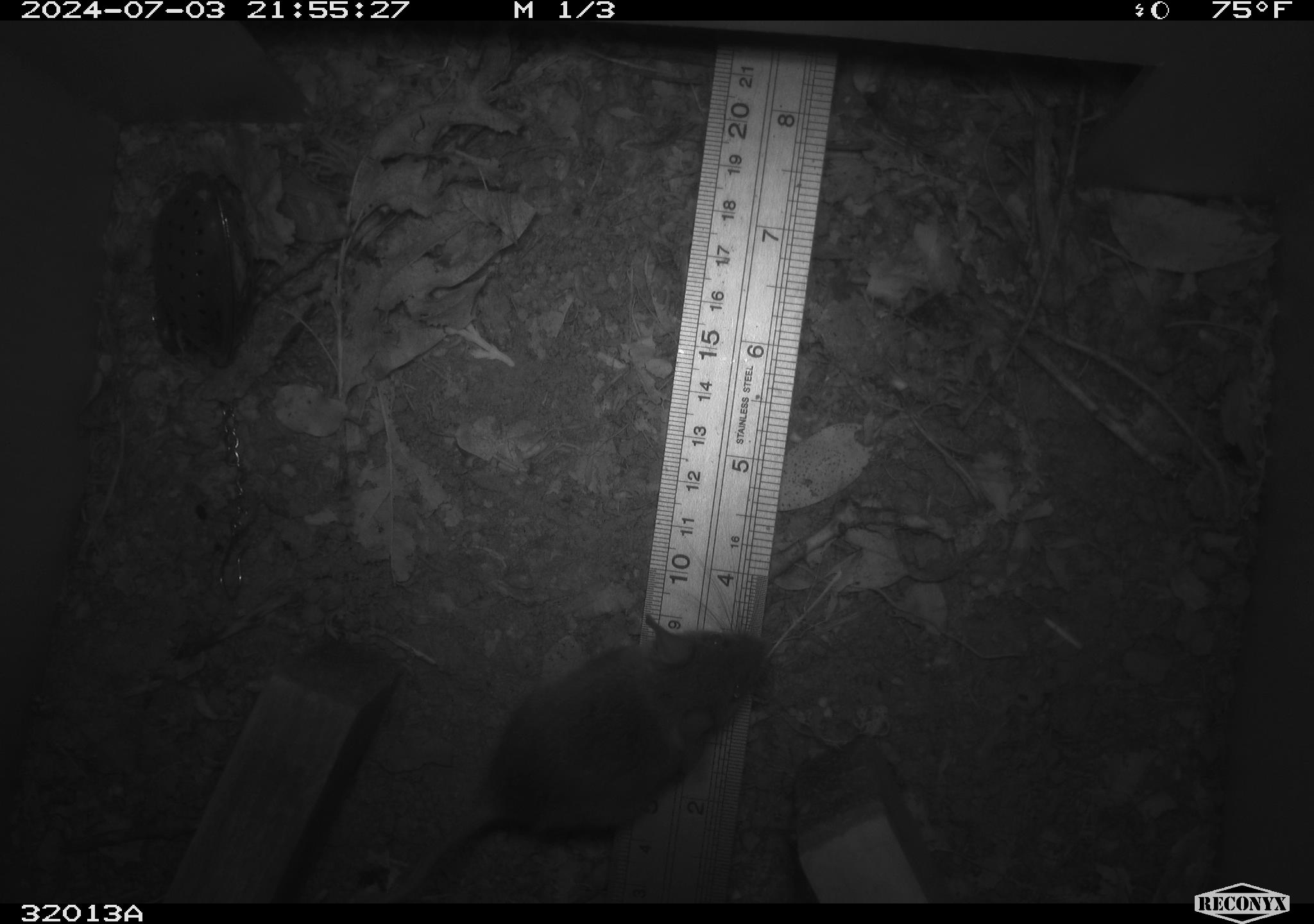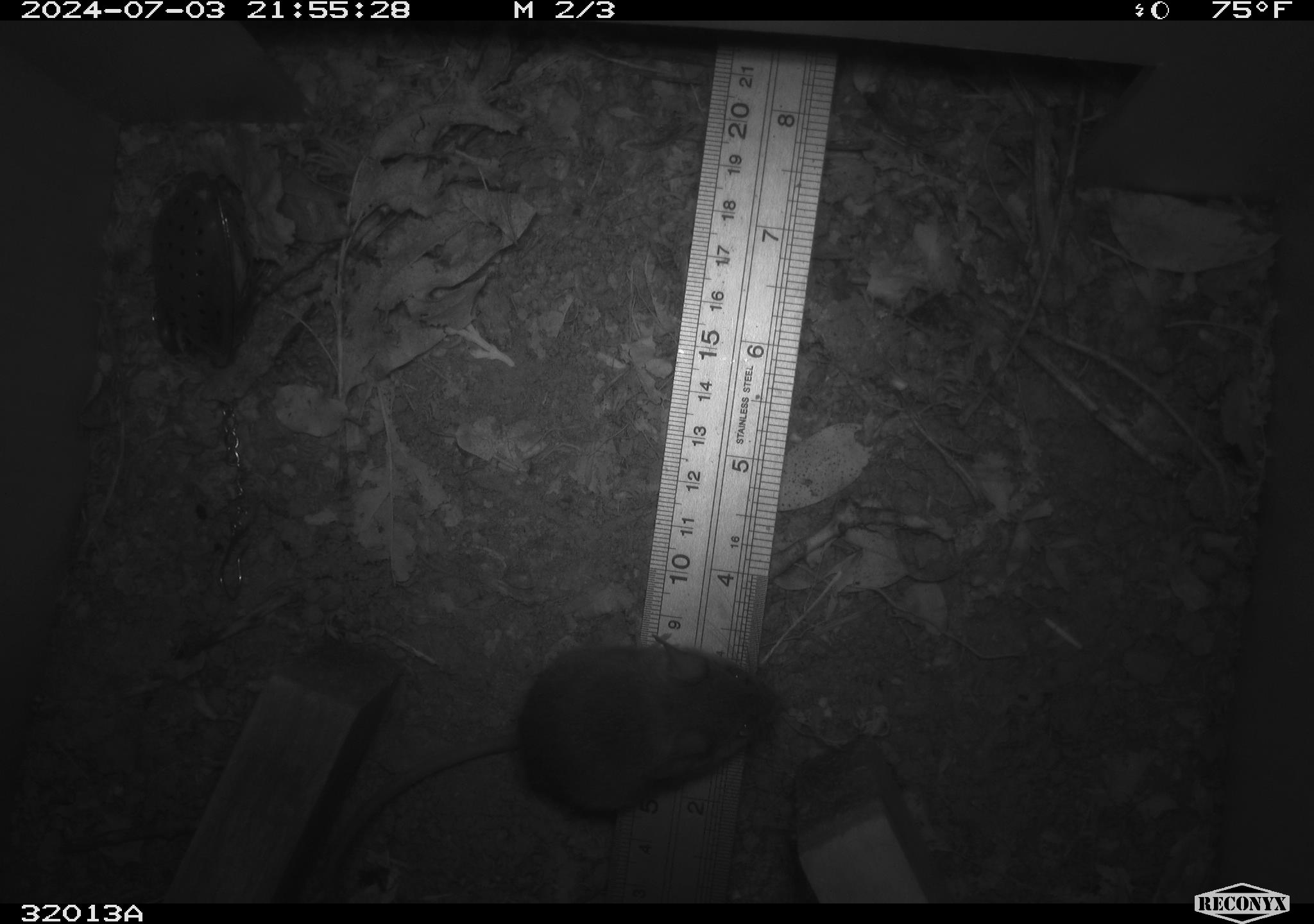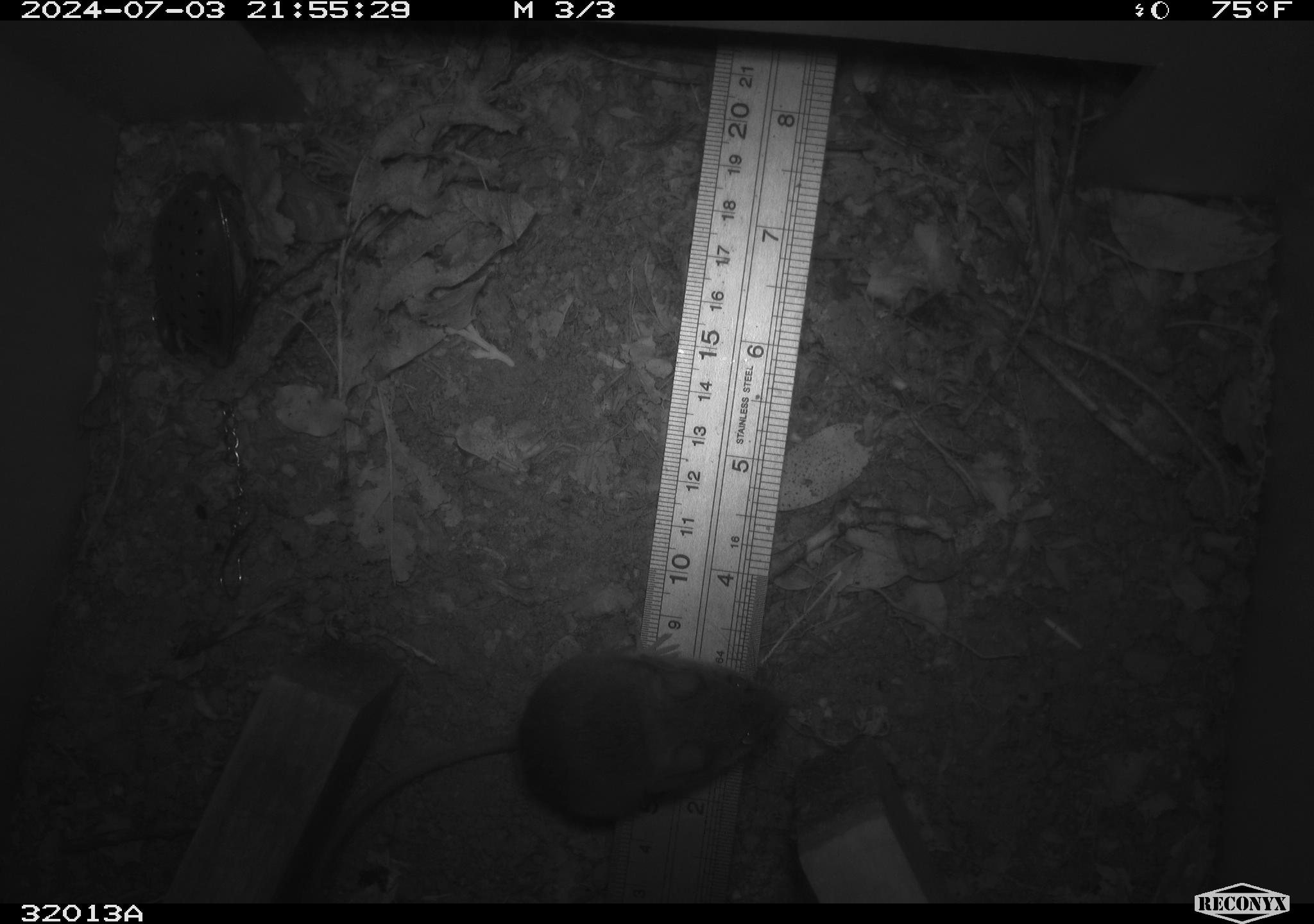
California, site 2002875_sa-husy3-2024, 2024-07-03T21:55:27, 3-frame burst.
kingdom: Animalia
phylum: Chordata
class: Mammalia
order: Rodentia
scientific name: Rodentia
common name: rodent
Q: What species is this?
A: Rodent (Rodentia).